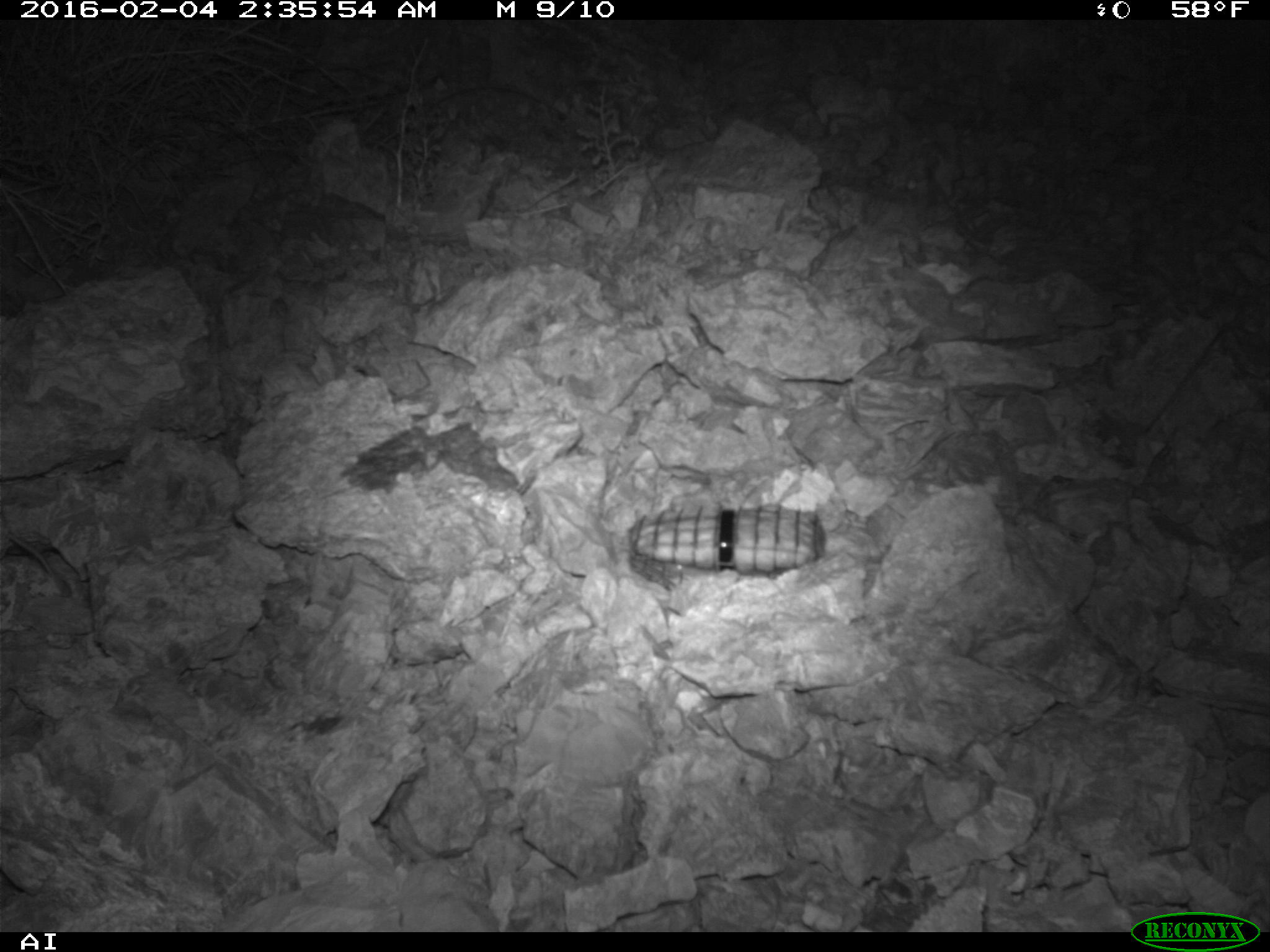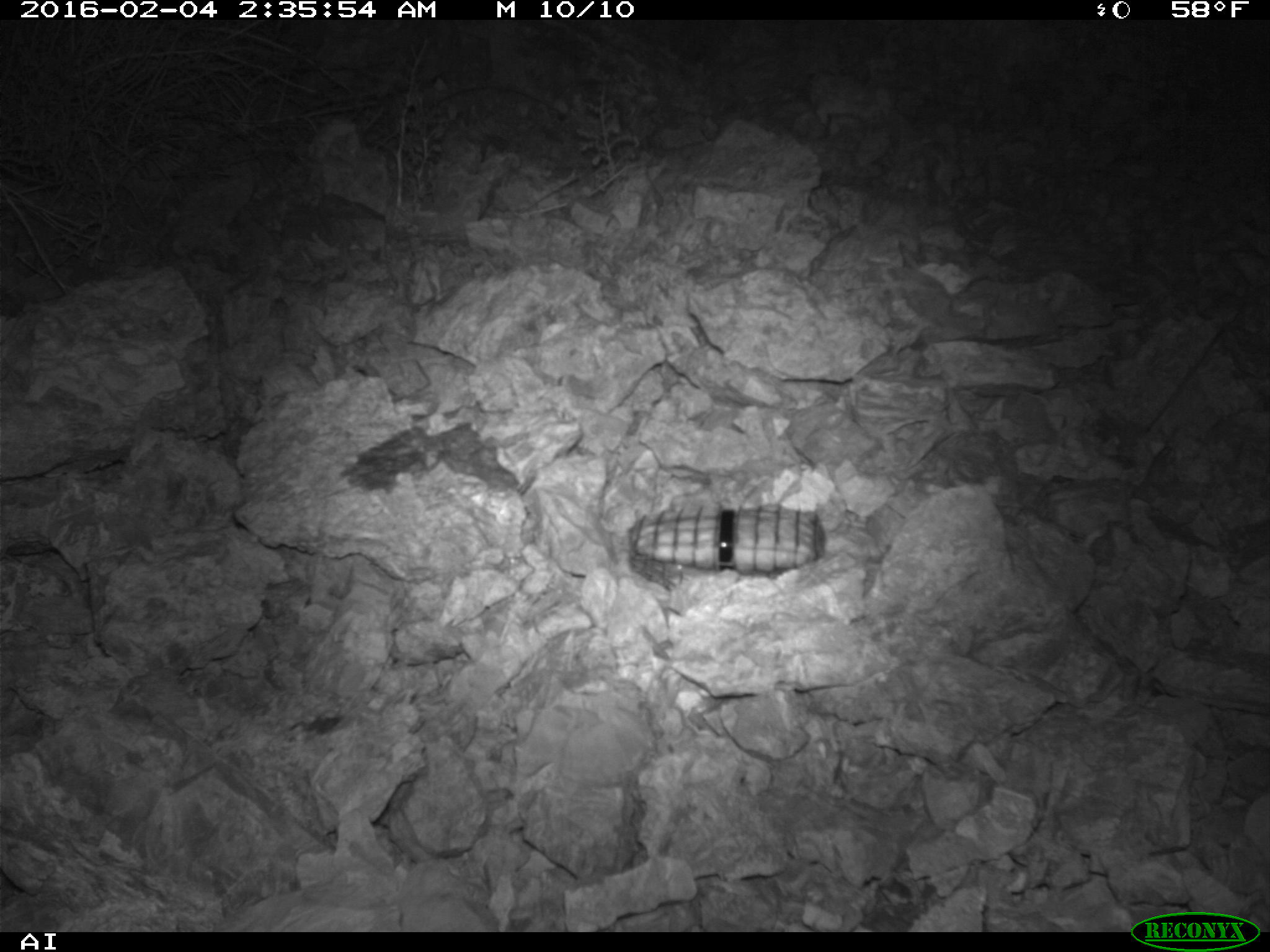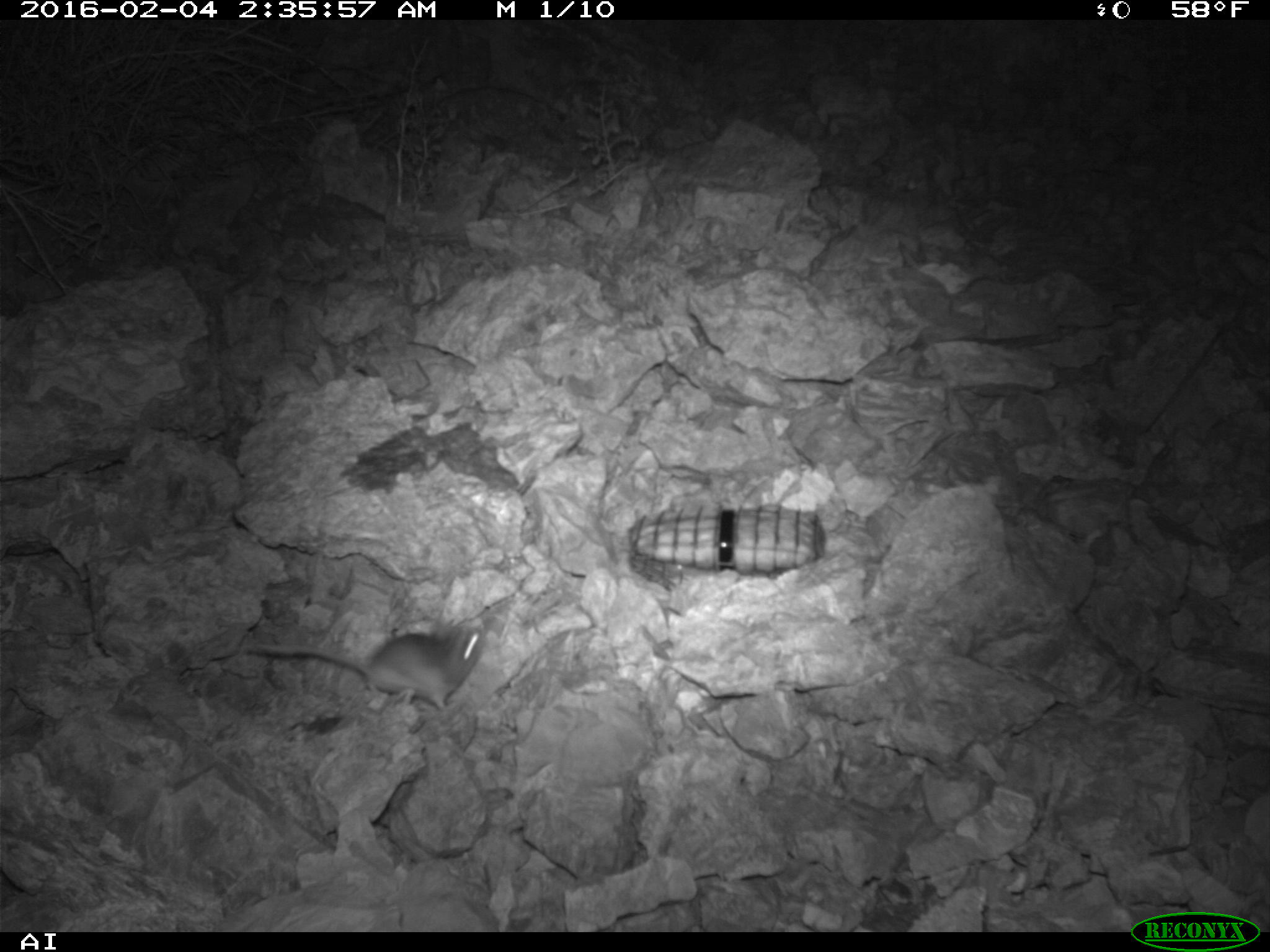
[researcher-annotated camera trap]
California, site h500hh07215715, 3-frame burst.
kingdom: Animalia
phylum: Chordata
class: Mammalia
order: Rodentia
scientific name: Rodentia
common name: rodent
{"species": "rodent (Rodentia)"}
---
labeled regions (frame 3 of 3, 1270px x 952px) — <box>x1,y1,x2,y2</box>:
rodent: <box>240,623,486,714</box>